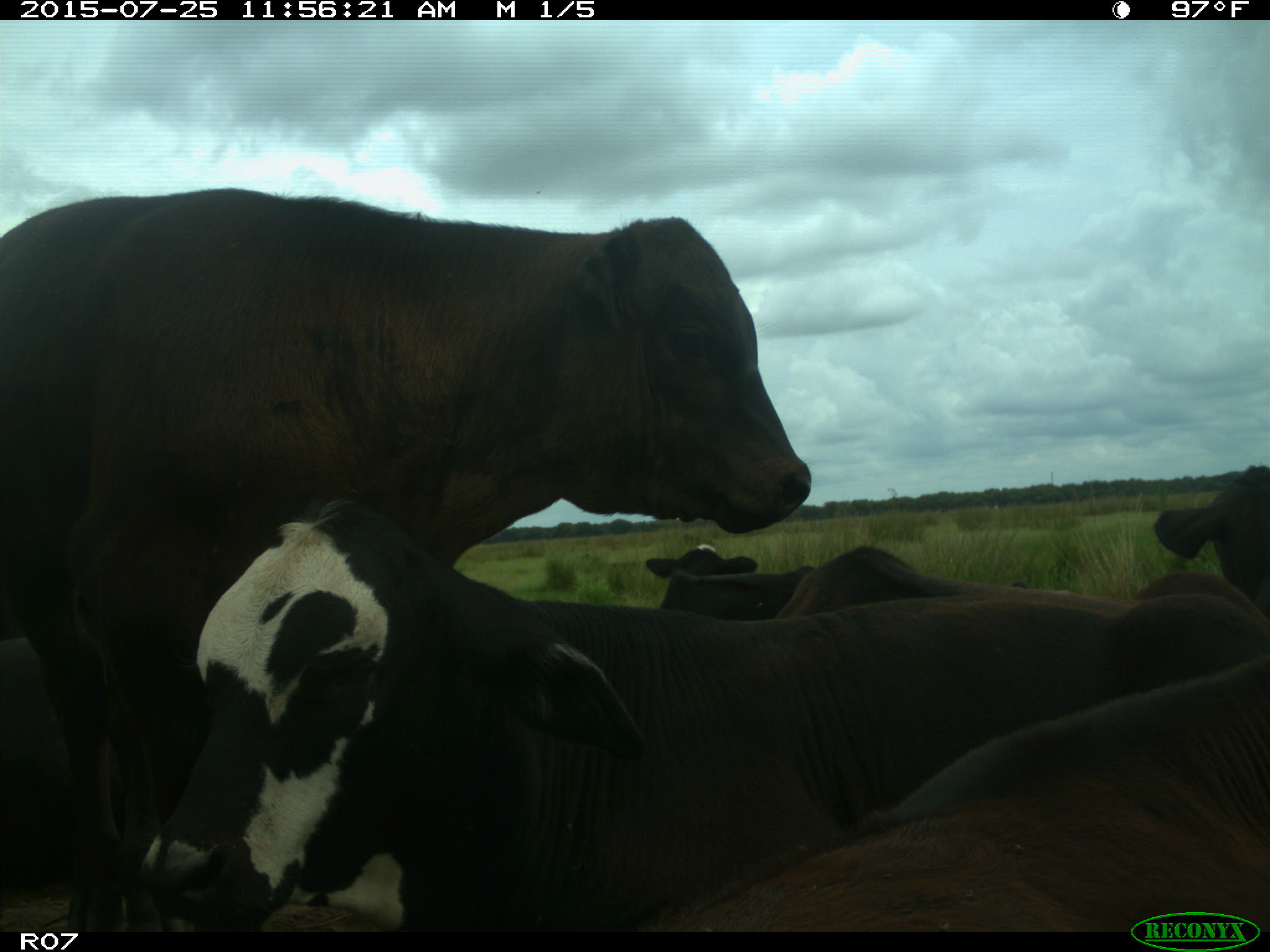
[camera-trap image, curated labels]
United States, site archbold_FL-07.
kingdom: Animalia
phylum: Chordata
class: Mammalia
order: Artiodactyla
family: Bovidae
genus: Bos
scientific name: Bos taurus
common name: domestic cow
Bos taurus (domestic cow).